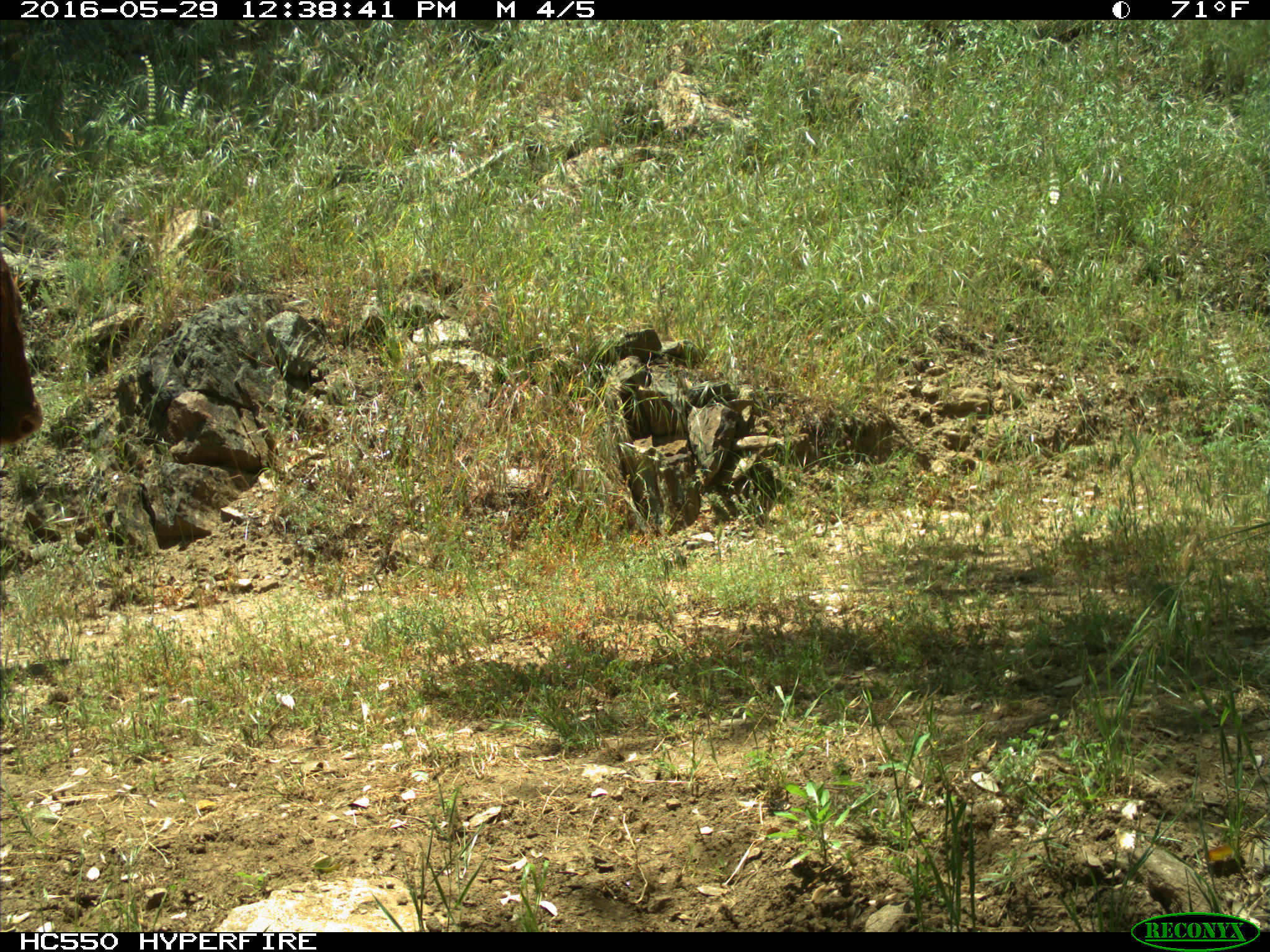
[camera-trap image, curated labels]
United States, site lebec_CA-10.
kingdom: Animalia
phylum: Chordata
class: Mammalia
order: Artiodactyla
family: Bovidae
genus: Bos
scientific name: Bos taurus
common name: domestic cow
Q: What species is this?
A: Bos taurus (domestic cow).